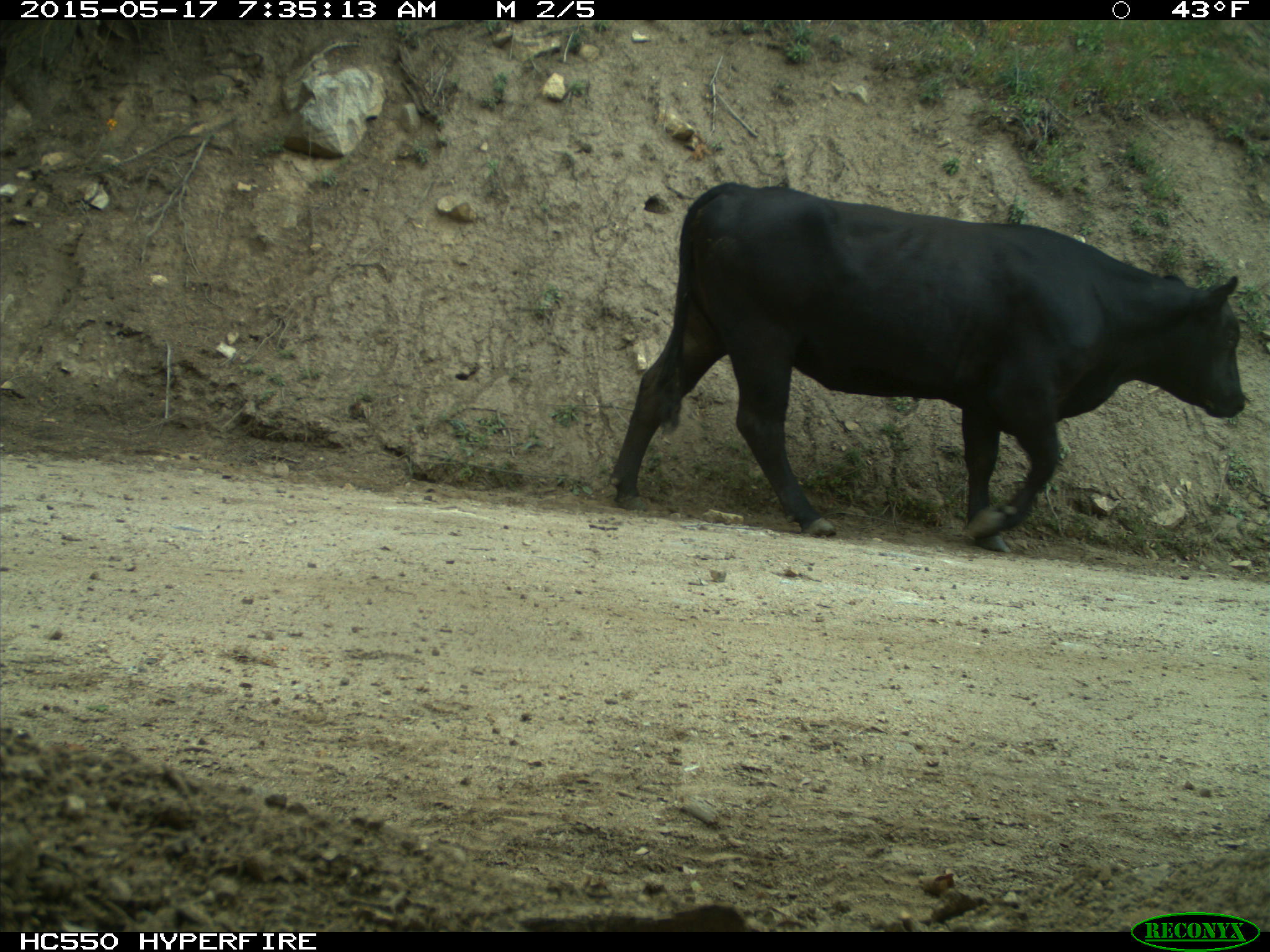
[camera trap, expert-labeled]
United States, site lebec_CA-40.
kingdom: Animalia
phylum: Chordata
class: Mammalia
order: Artiodactyla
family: Bovidae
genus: Bos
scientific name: Bos taurus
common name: domestic cow